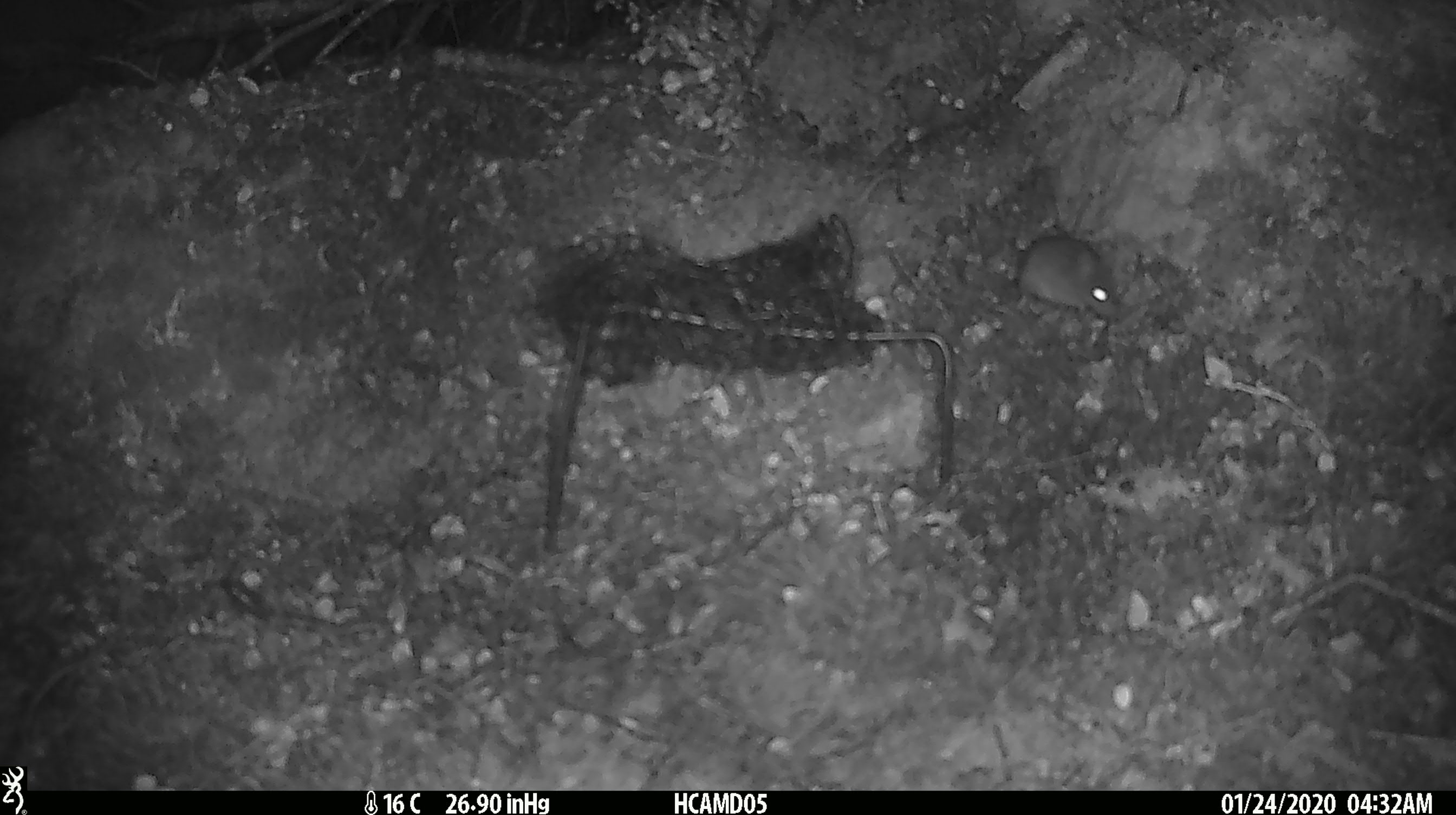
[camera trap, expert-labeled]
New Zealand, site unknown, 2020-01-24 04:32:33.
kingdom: Animalia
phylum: Chordata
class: Mammalia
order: Rodentia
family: Muridae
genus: Mus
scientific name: Mus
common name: mouse